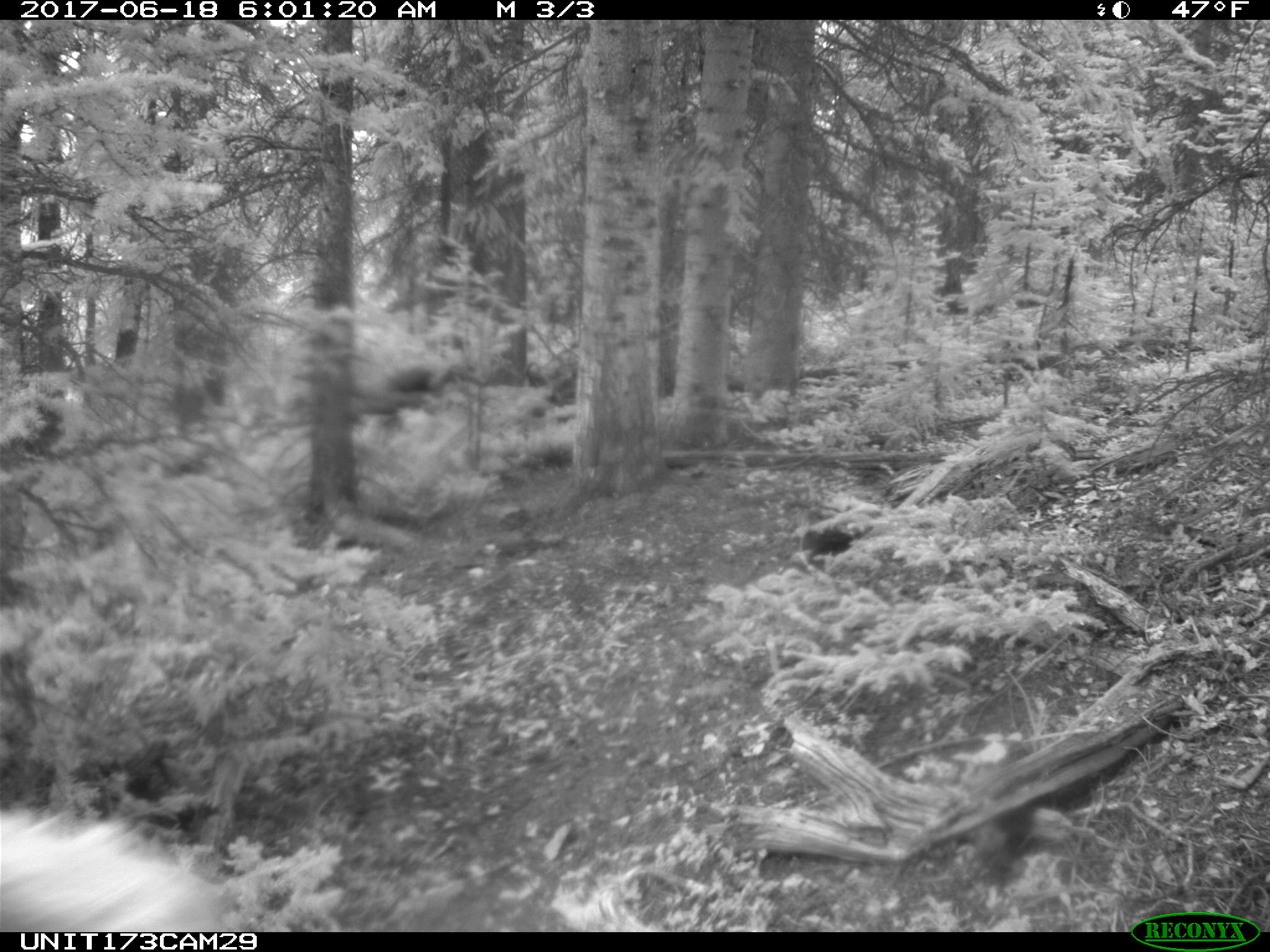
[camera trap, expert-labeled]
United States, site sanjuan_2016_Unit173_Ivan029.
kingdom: Animalia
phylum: Chordata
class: Mammalia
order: Artiodactyla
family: Cervidae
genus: Cervus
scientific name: Cervus elaphus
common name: red deer